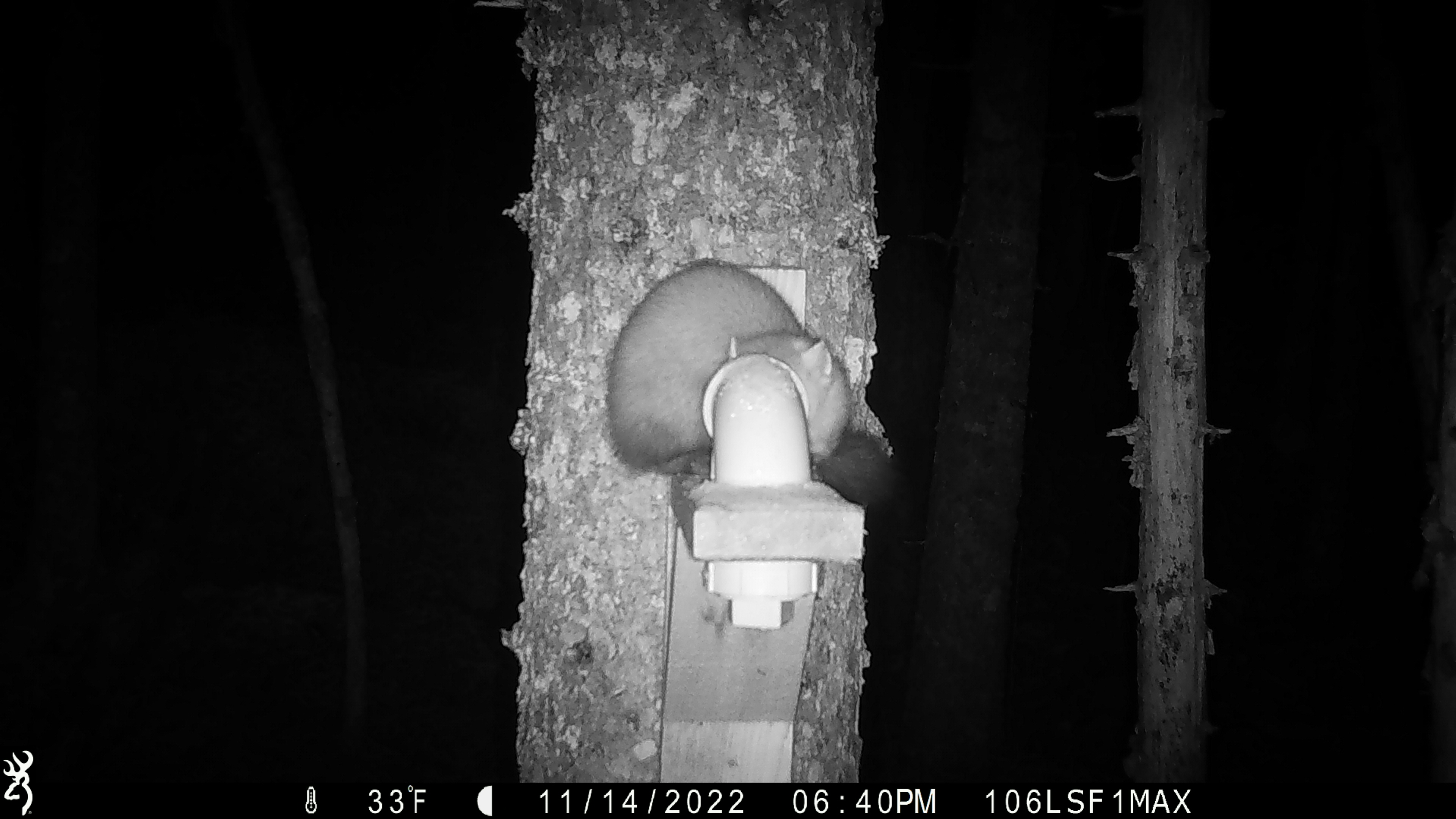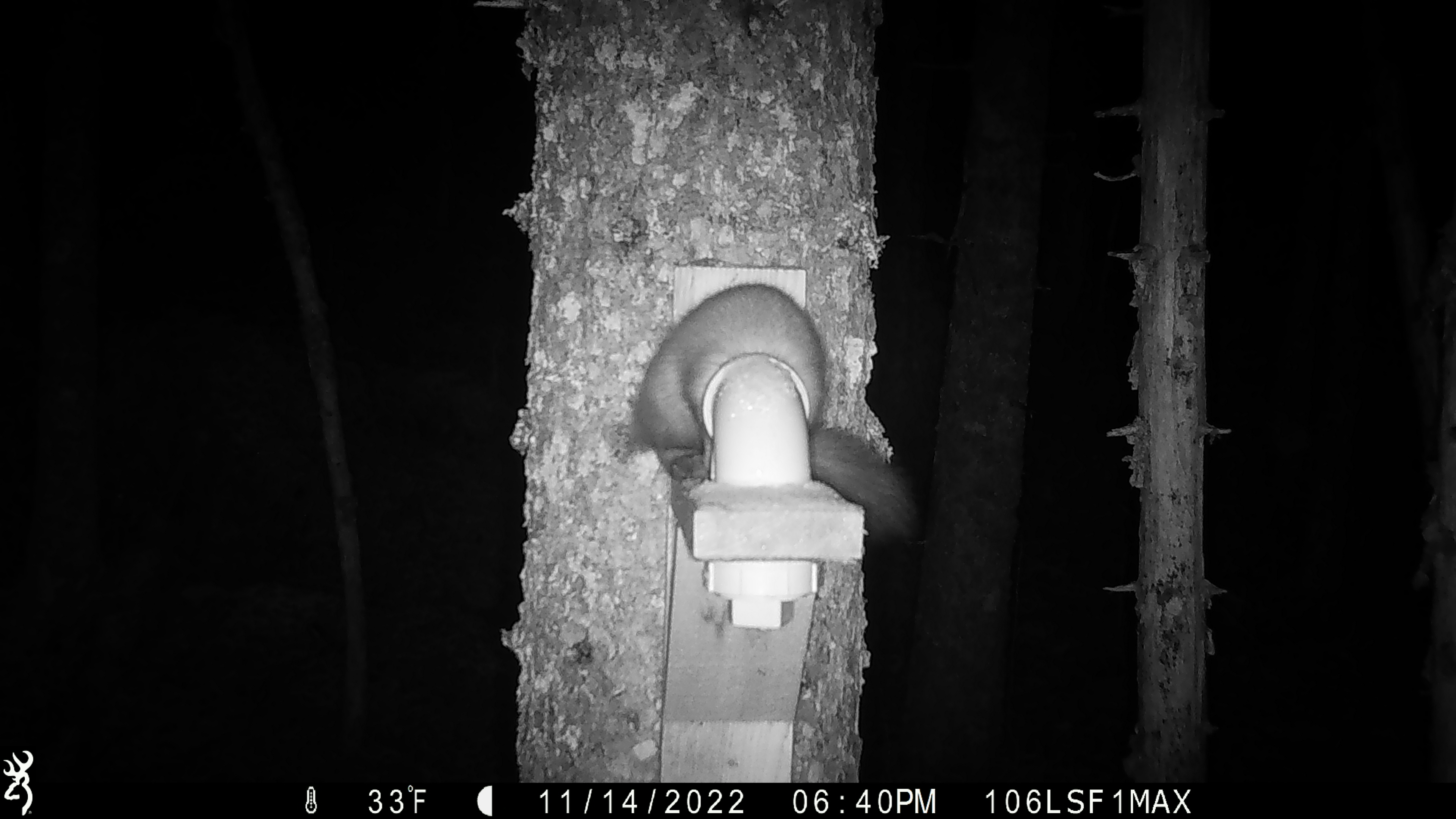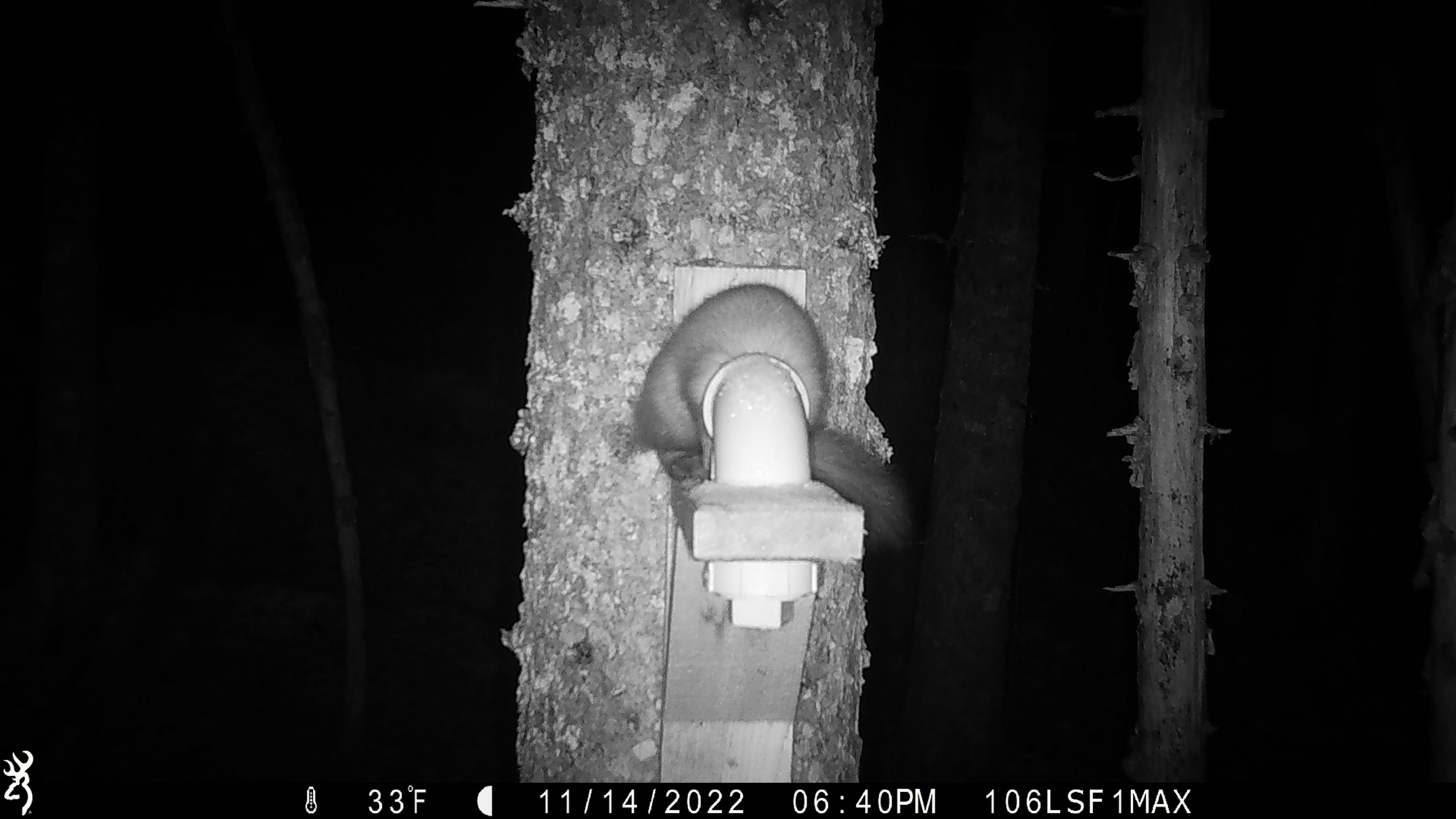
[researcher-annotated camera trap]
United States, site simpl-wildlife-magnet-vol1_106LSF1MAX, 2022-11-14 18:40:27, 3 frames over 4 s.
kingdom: Animalia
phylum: Chordata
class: Mammalia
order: Carnivora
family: Mustelidae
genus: Martes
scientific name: Martes americana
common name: american marten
American marten (Martes americana).